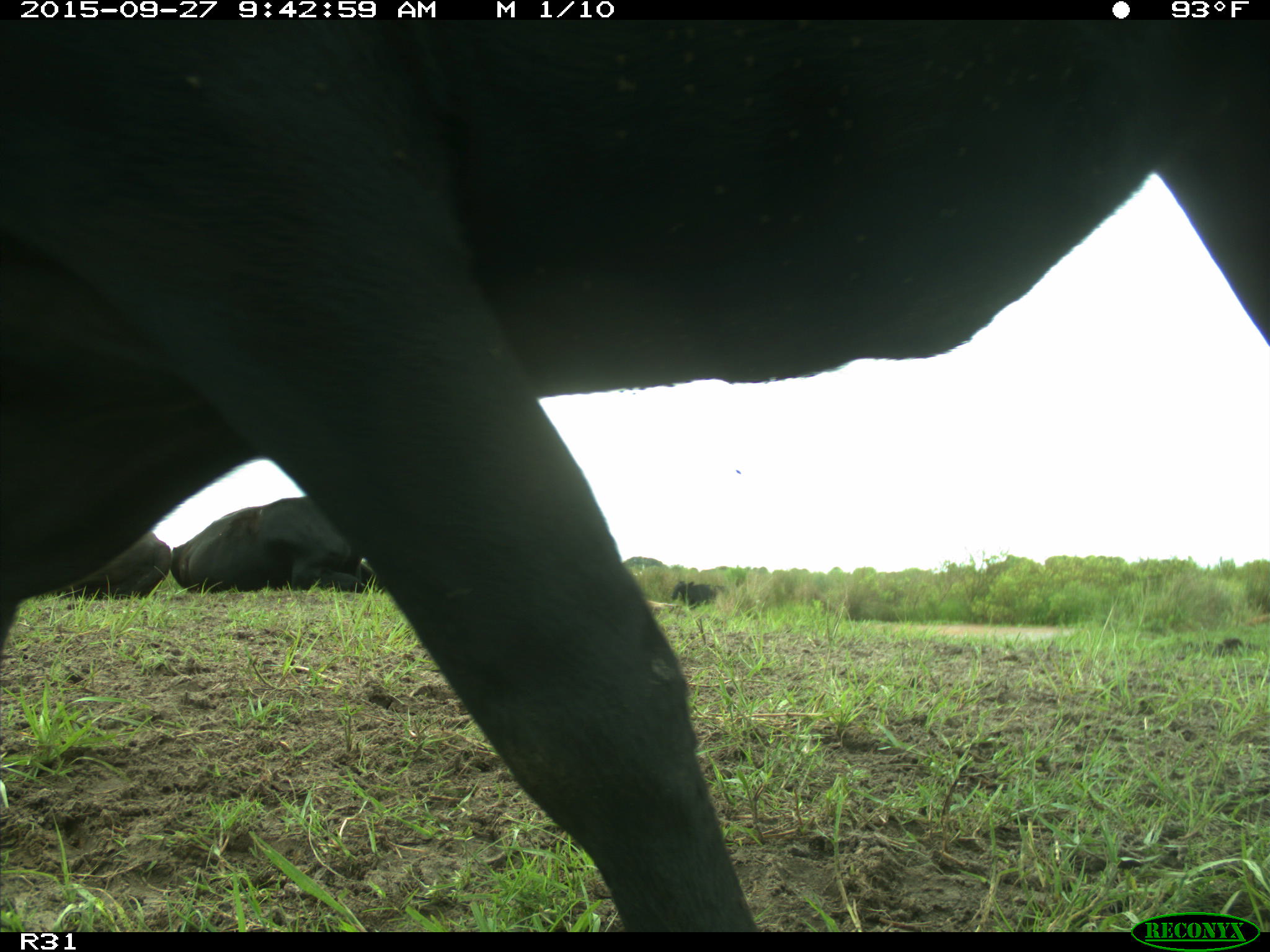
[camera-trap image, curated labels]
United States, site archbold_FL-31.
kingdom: Animalia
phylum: Chordata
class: Mammalia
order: Artiodactyla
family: Bovidae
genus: Bos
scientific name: Bos taurus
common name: domestic cow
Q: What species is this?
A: Bos taurus (domestic cow).